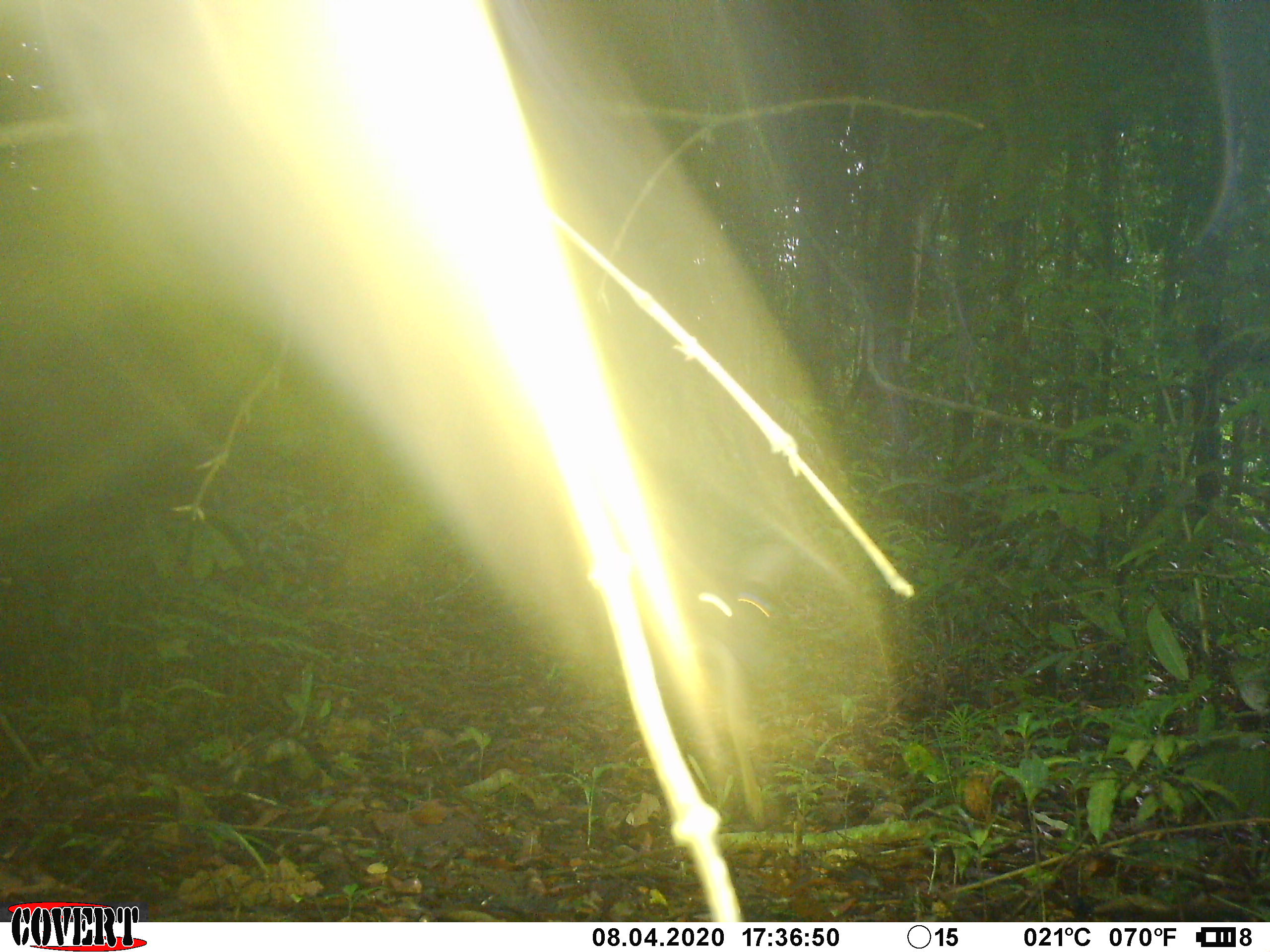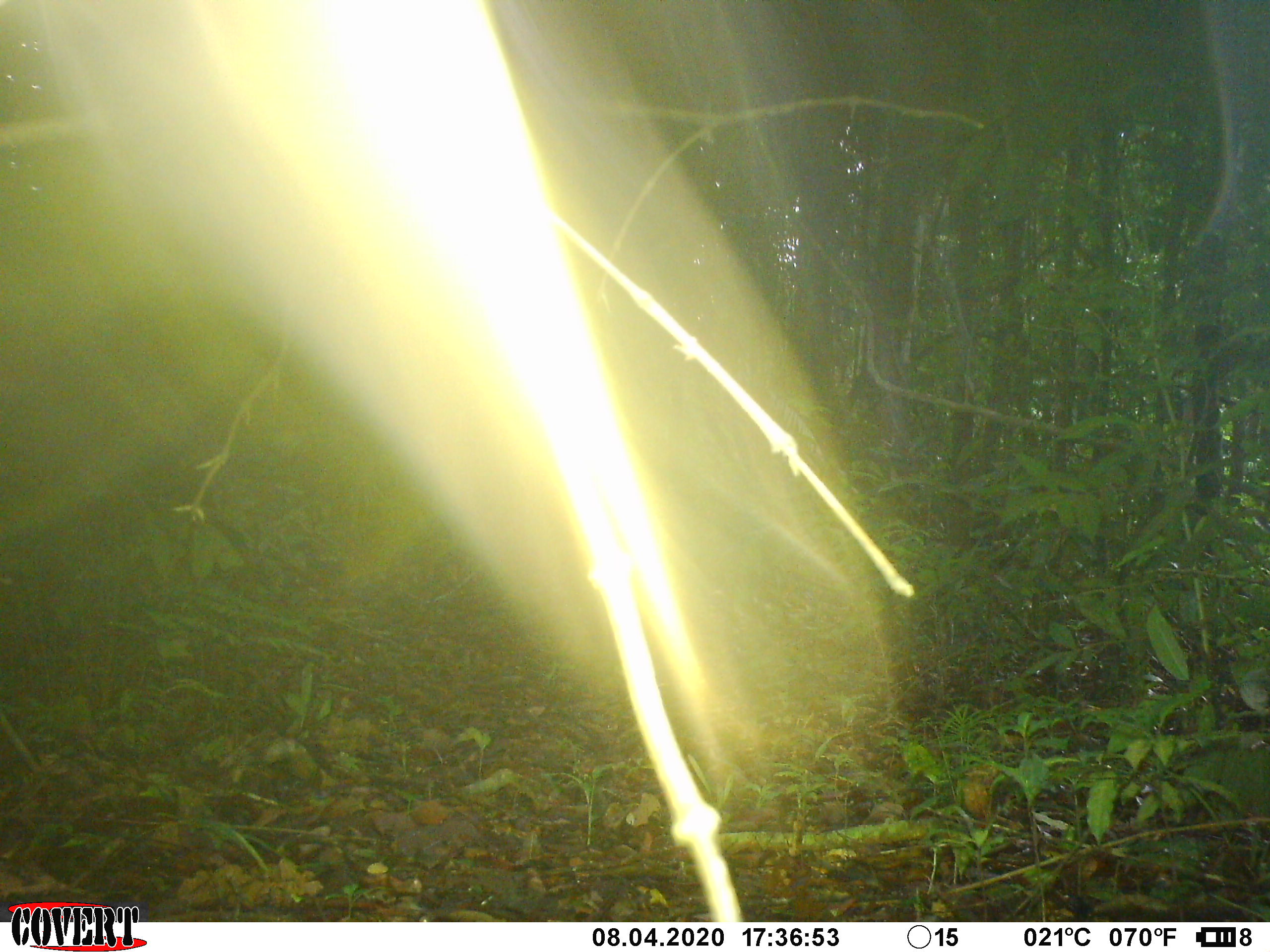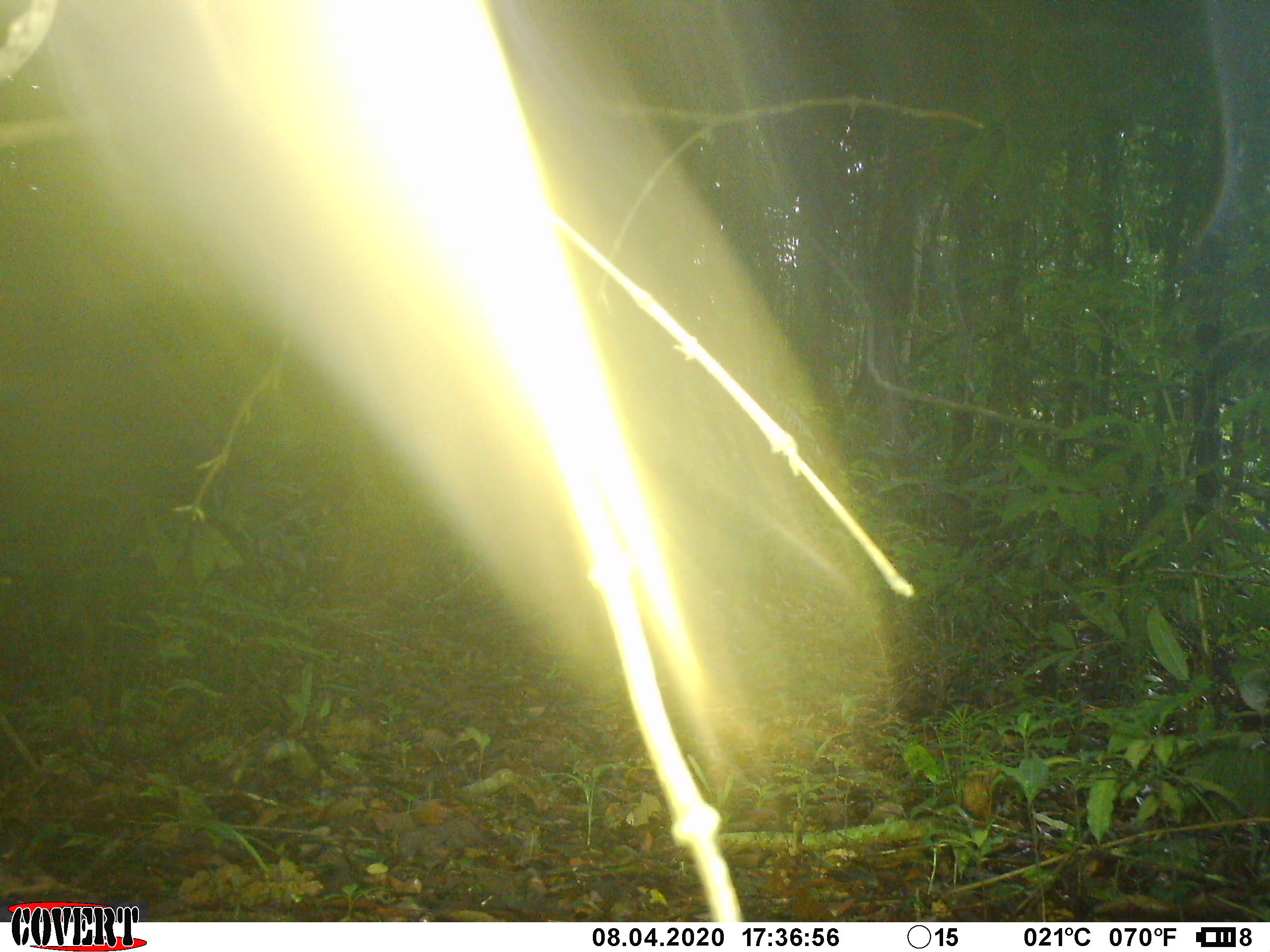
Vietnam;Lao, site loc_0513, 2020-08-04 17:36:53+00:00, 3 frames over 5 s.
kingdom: Animalia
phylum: Chordata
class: Mammalia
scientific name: Laurasiatheria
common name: ungulate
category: unidentified ungulates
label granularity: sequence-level